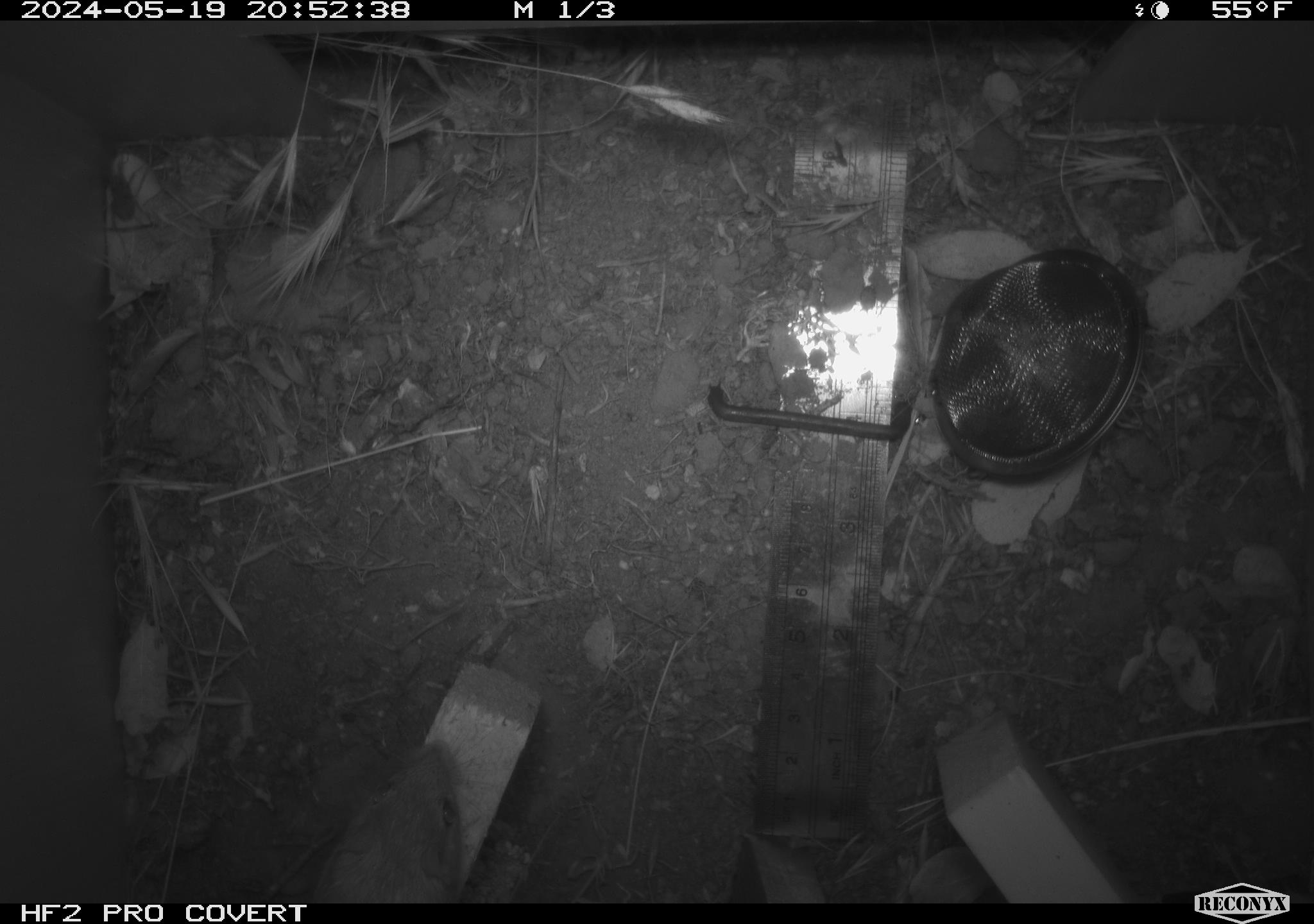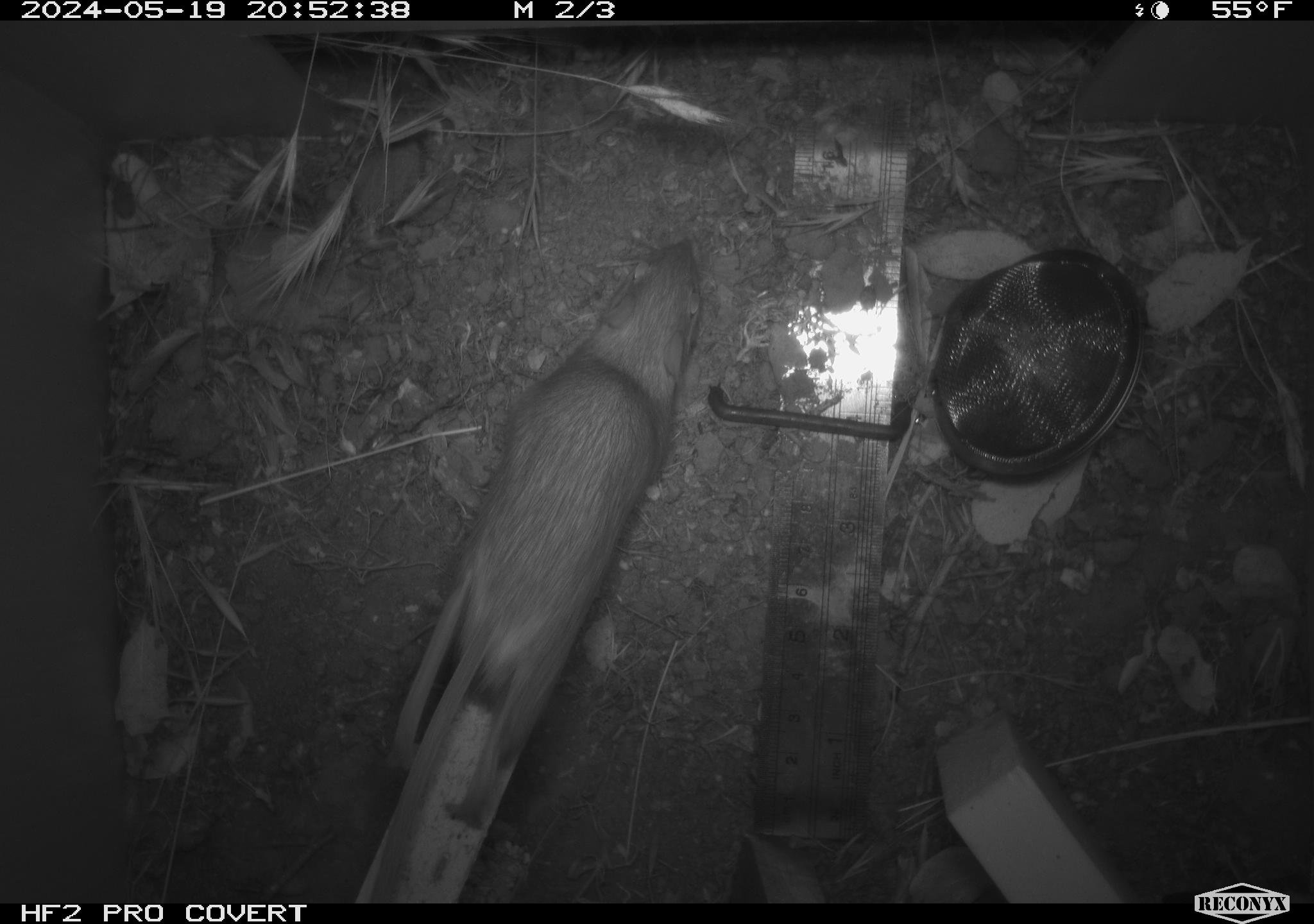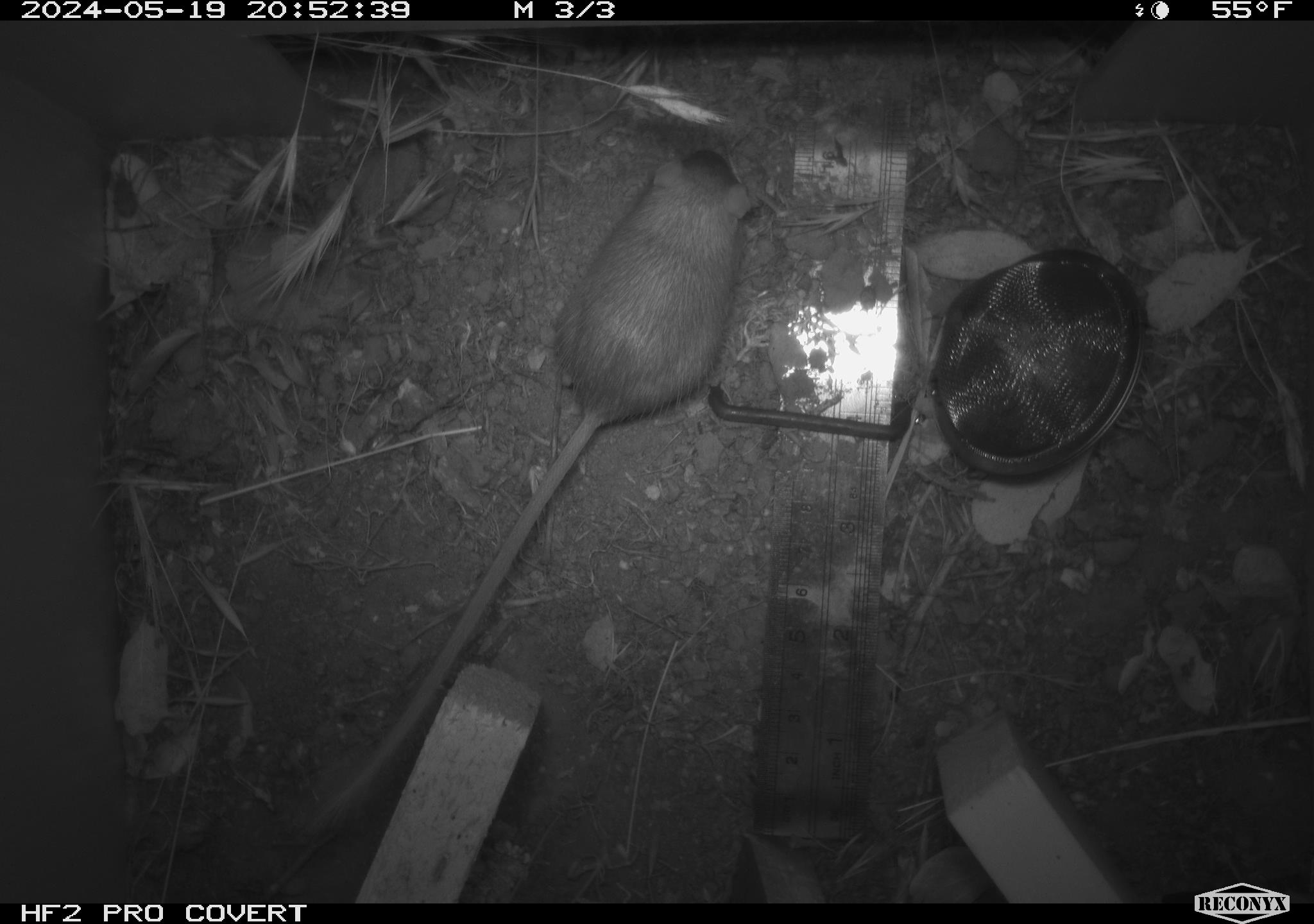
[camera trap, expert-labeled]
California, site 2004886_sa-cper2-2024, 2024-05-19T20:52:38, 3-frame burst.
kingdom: Animalia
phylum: Chordata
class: Mammalia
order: Rodentia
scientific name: Rodentia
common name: rodent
Rodent (Rodentia).